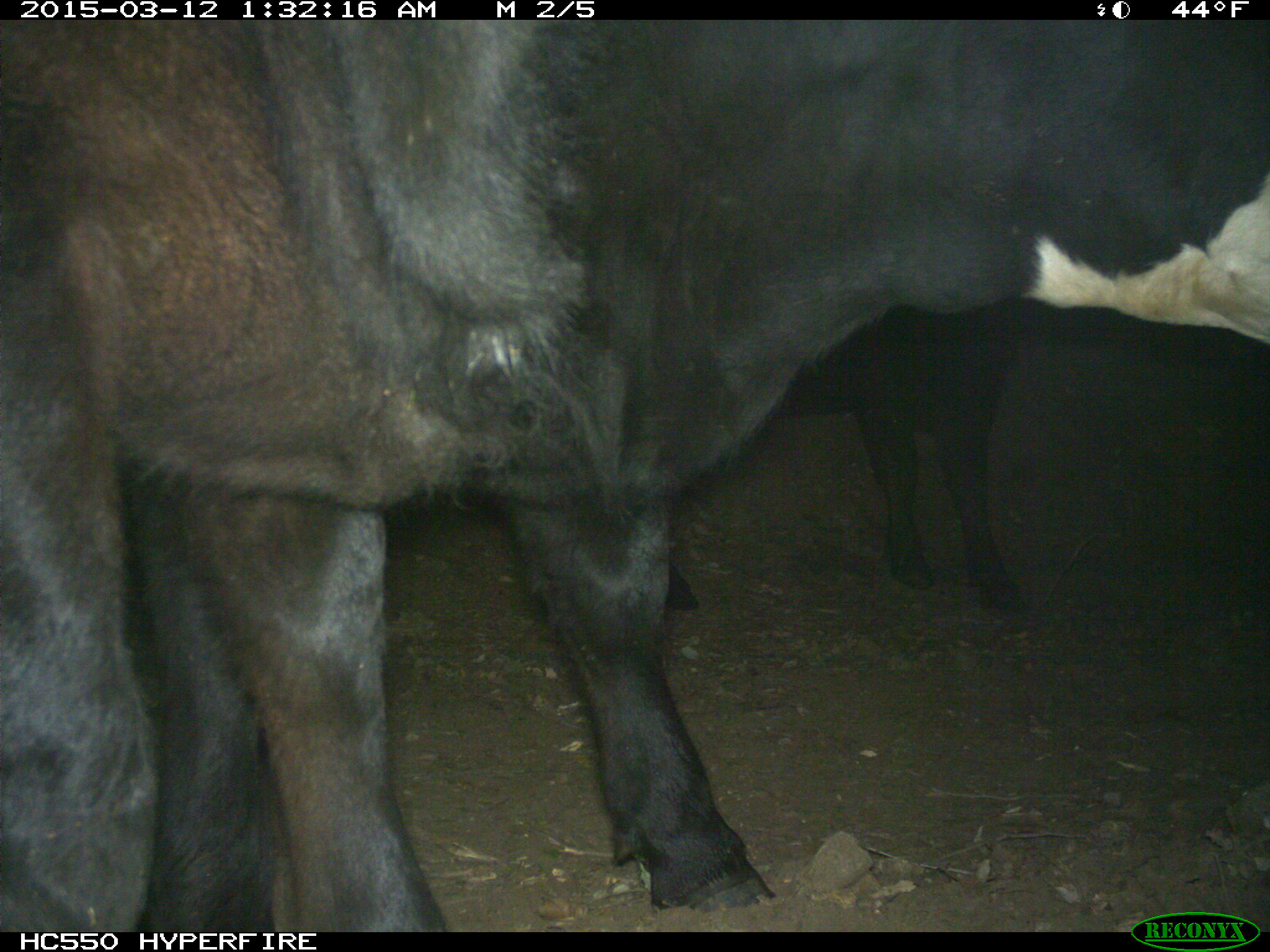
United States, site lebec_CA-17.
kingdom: Animalia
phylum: Chordata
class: Mammalia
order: Artiodactyla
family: Bovidae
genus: Bos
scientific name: Bos taurus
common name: domestic cow